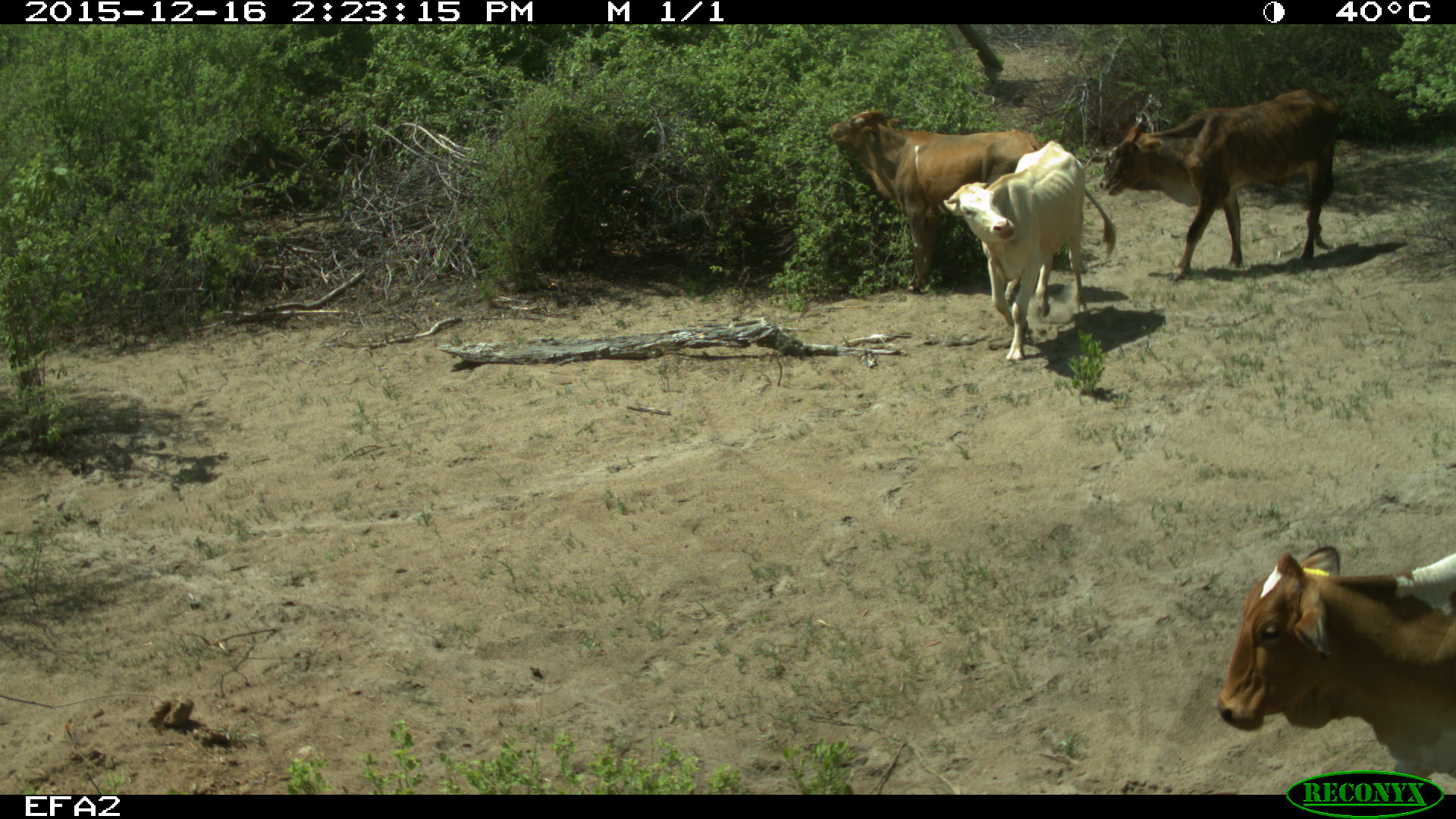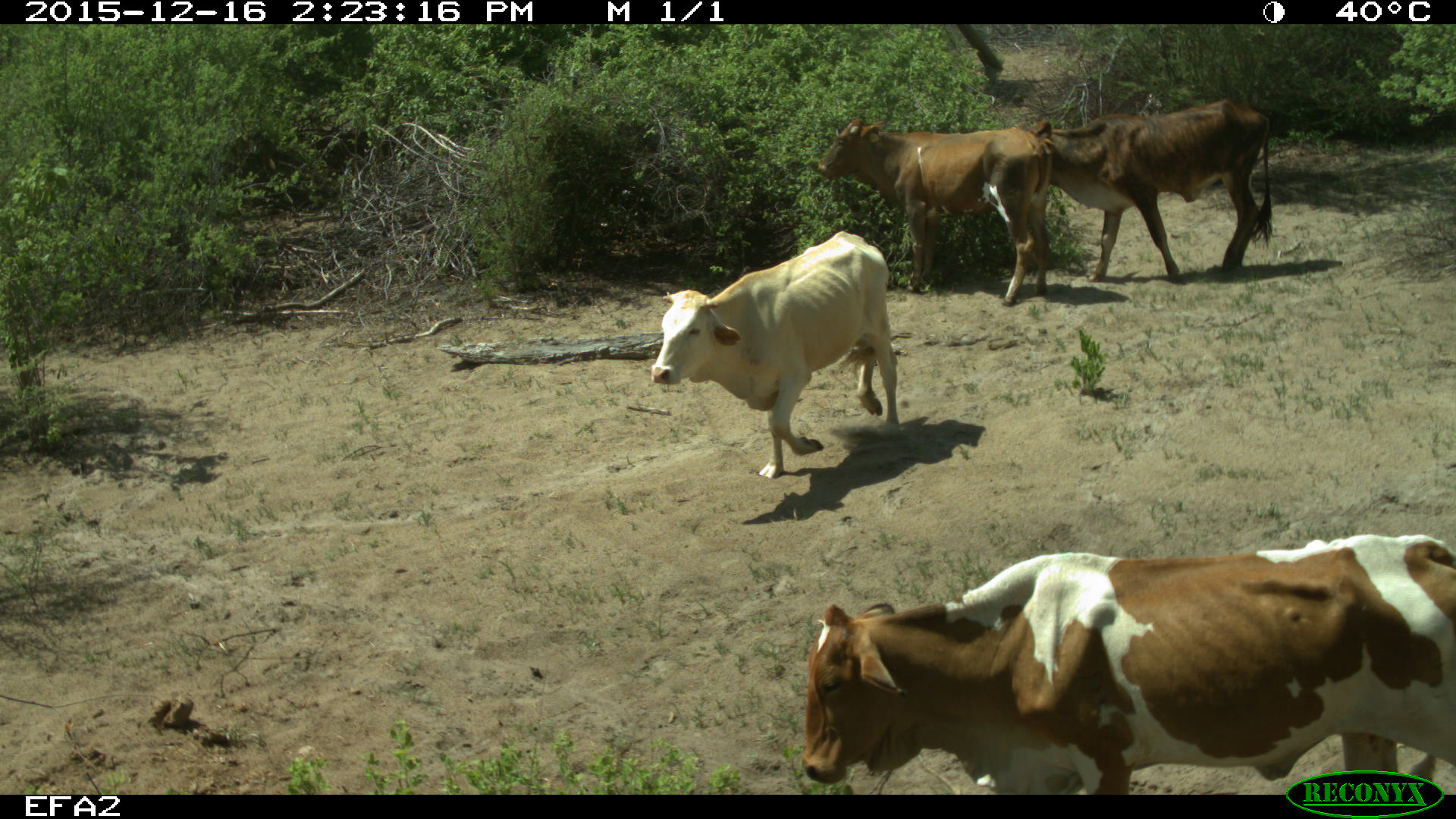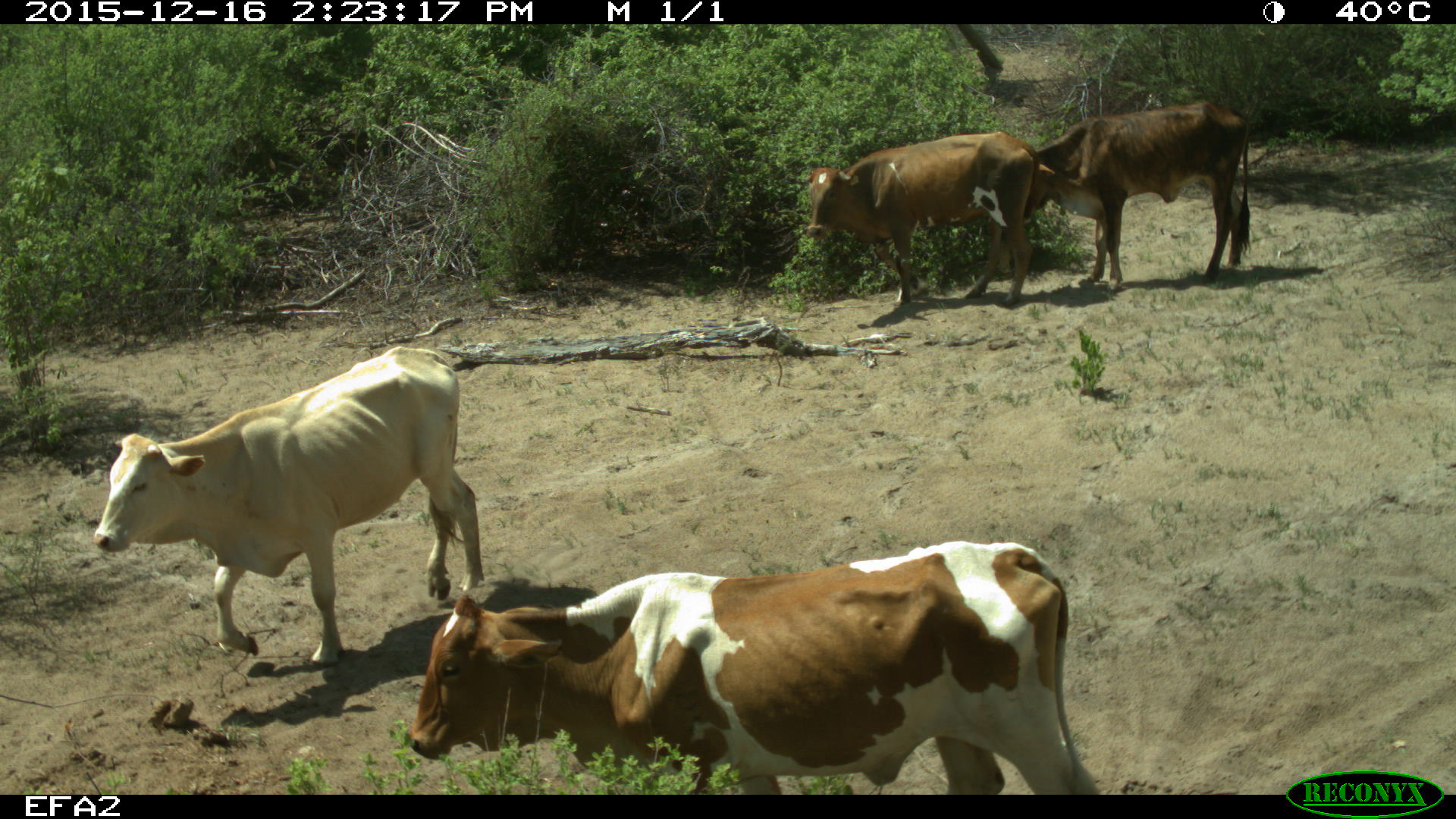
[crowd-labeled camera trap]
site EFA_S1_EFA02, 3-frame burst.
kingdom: Animalia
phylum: Chordata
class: Mammalia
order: Artiodactyla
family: Bovidae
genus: Bos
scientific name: Bos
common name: cattle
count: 4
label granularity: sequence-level